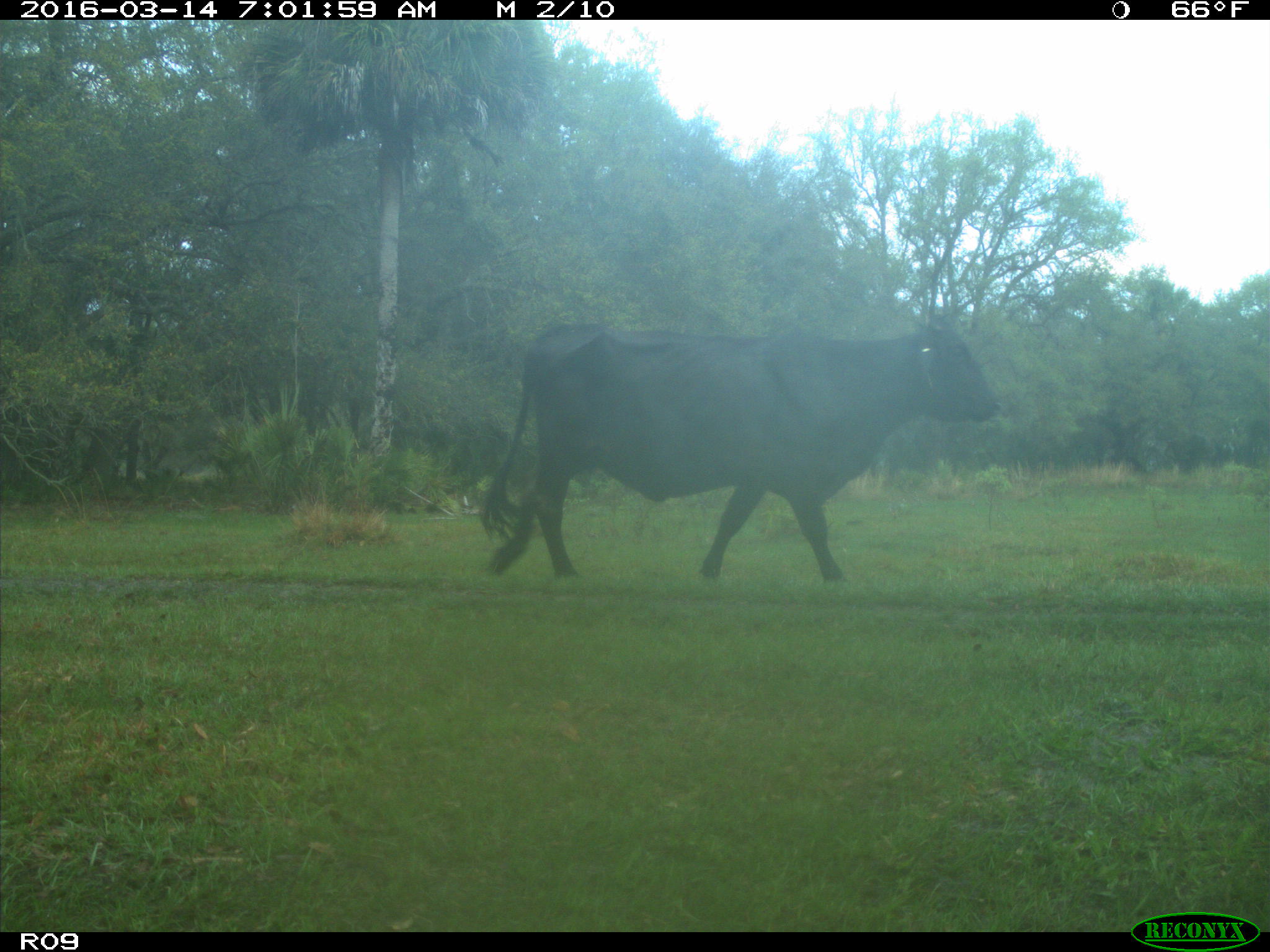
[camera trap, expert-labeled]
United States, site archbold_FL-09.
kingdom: Animalia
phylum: Chordata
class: Mammalia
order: Artiodactyla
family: Bovidae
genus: Bos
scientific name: Bos taurus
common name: domestic cow